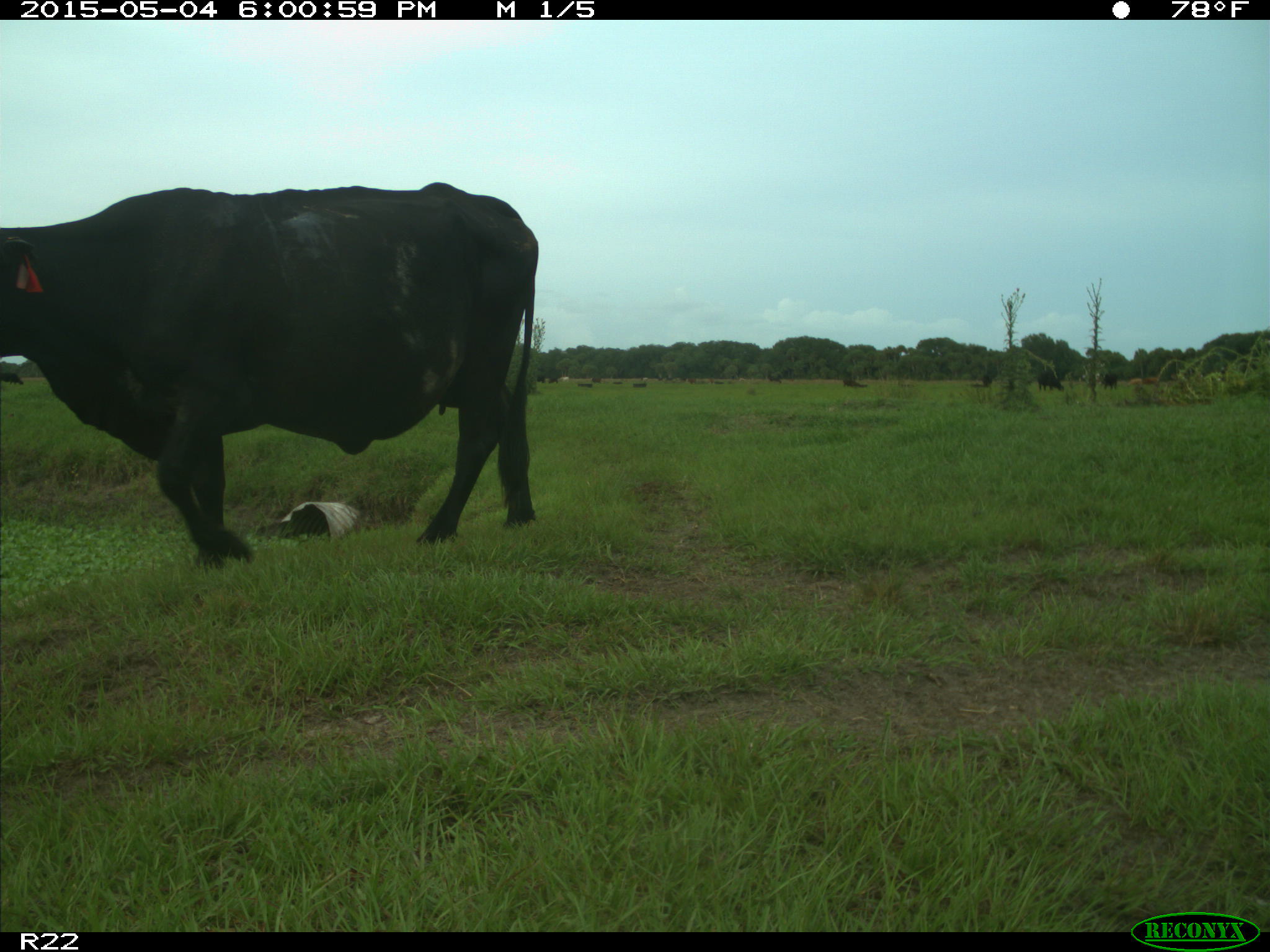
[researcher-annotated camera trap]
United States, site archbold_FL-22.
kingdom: Animalia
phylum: Chordata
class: Mammalia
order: Artiodactyla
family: Bovidae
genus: Bos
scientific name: Bos taurus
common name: domestic cow